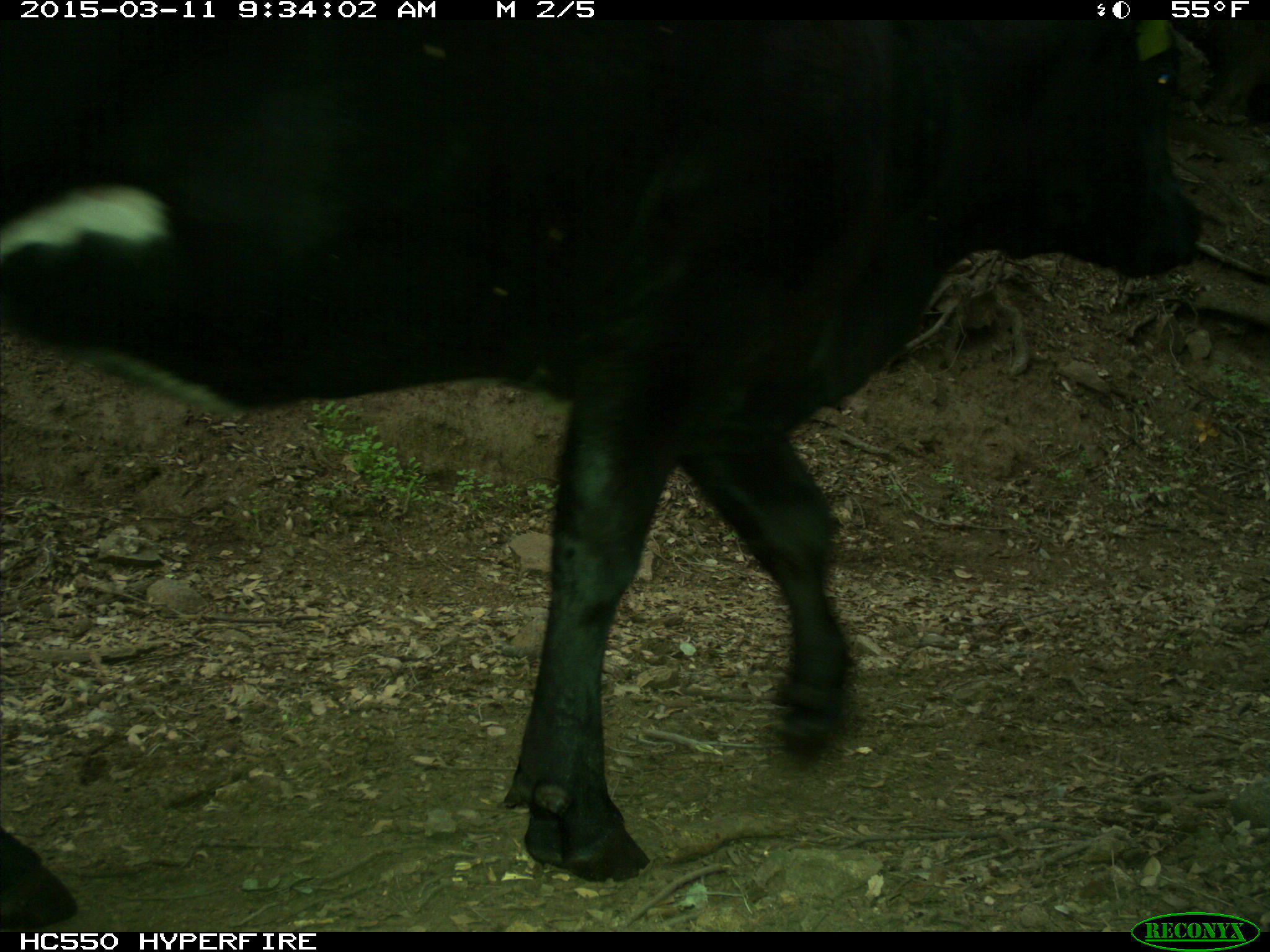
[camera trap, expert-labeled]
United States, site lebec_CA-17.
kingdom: Animalia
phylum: Chordata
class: Mammalia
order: Artiodactyla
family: Bovidae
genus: Bos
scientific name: Bos taurus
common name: domestic cow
Bos taurus (domestic cow).